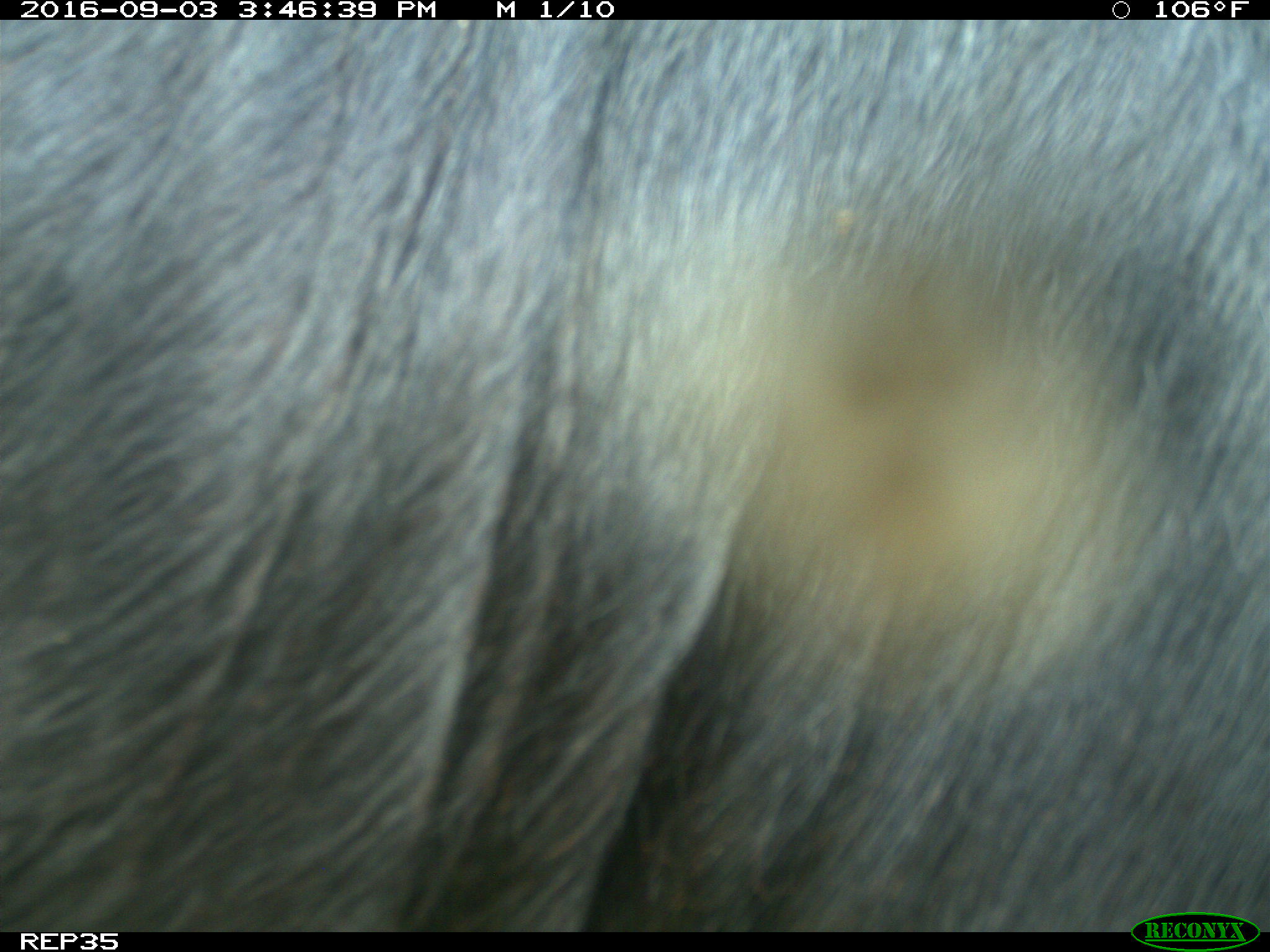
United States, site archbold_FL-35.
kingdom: Animalia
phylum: Chordata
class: Mammalia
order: Artiodactyla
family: Bovidae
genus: Bos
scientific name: Bos taurus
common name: domestic cow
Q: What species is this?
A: Bos taurus (domestic cow).